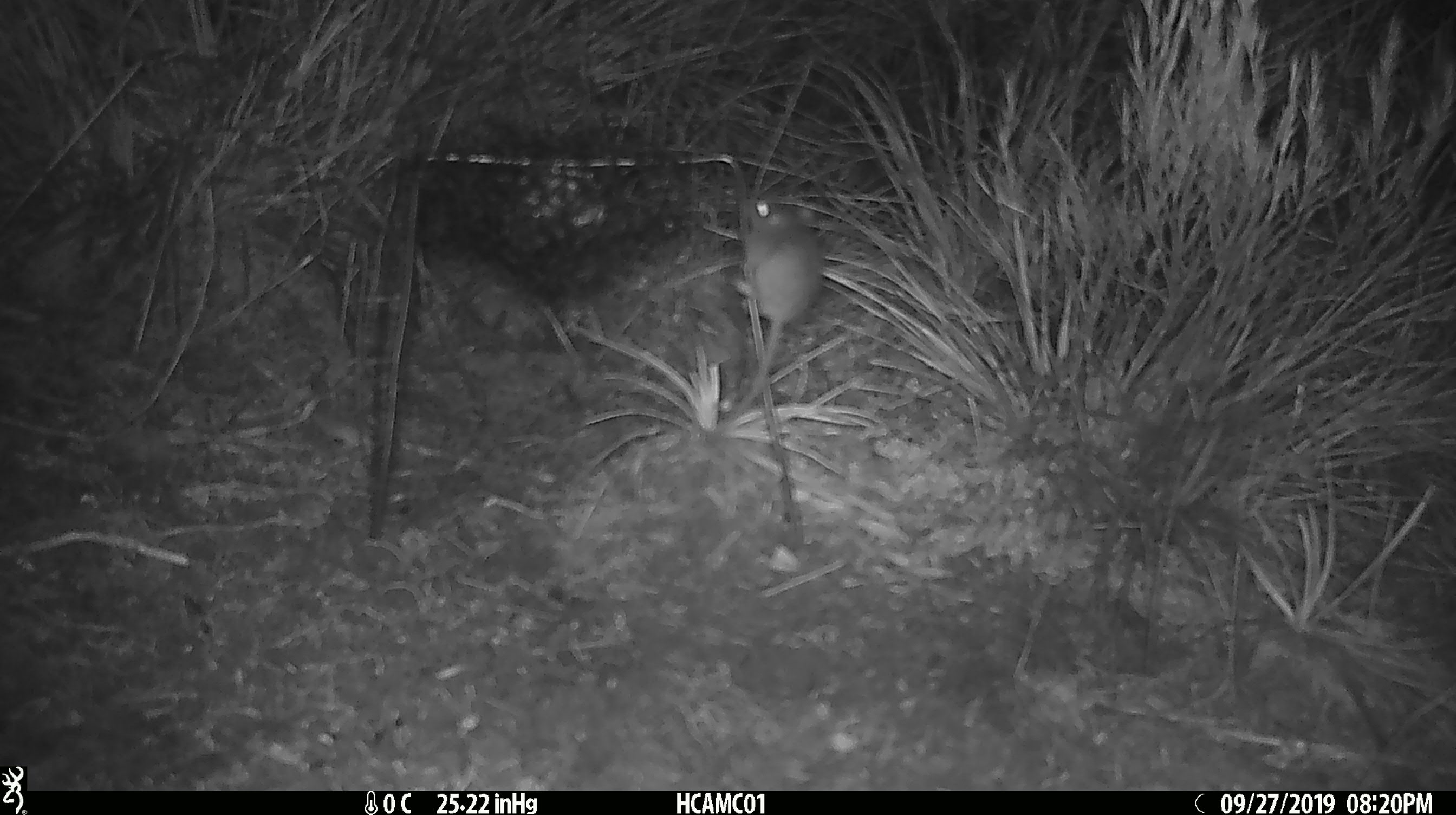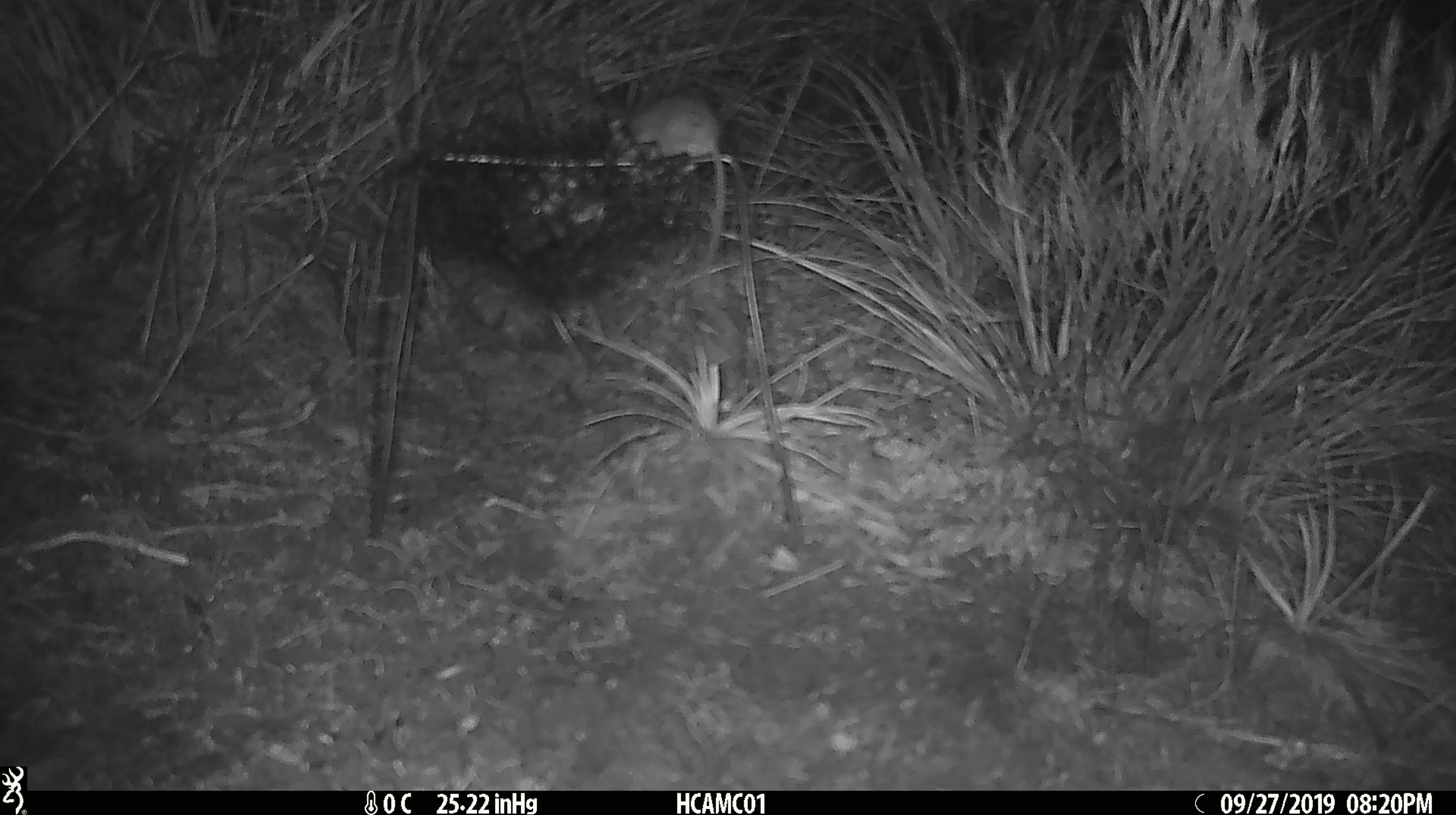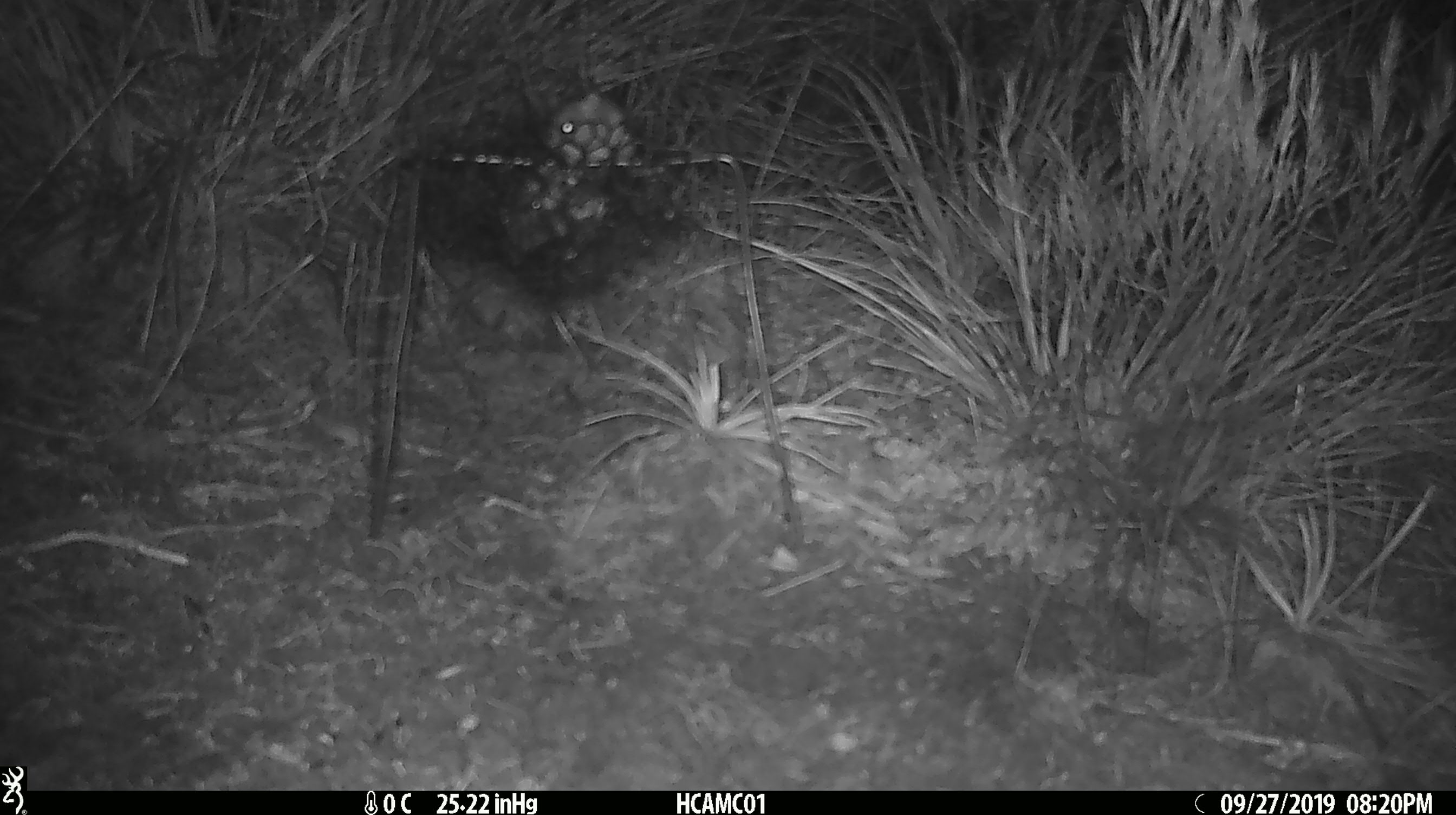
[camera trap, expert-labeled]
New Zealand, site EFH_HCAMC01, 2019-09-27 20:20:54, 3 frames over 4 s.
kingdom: Animalia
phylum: Chordata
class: Mammalia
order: Rodentia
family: Muridae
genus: Mus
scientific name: Mus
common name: mouse